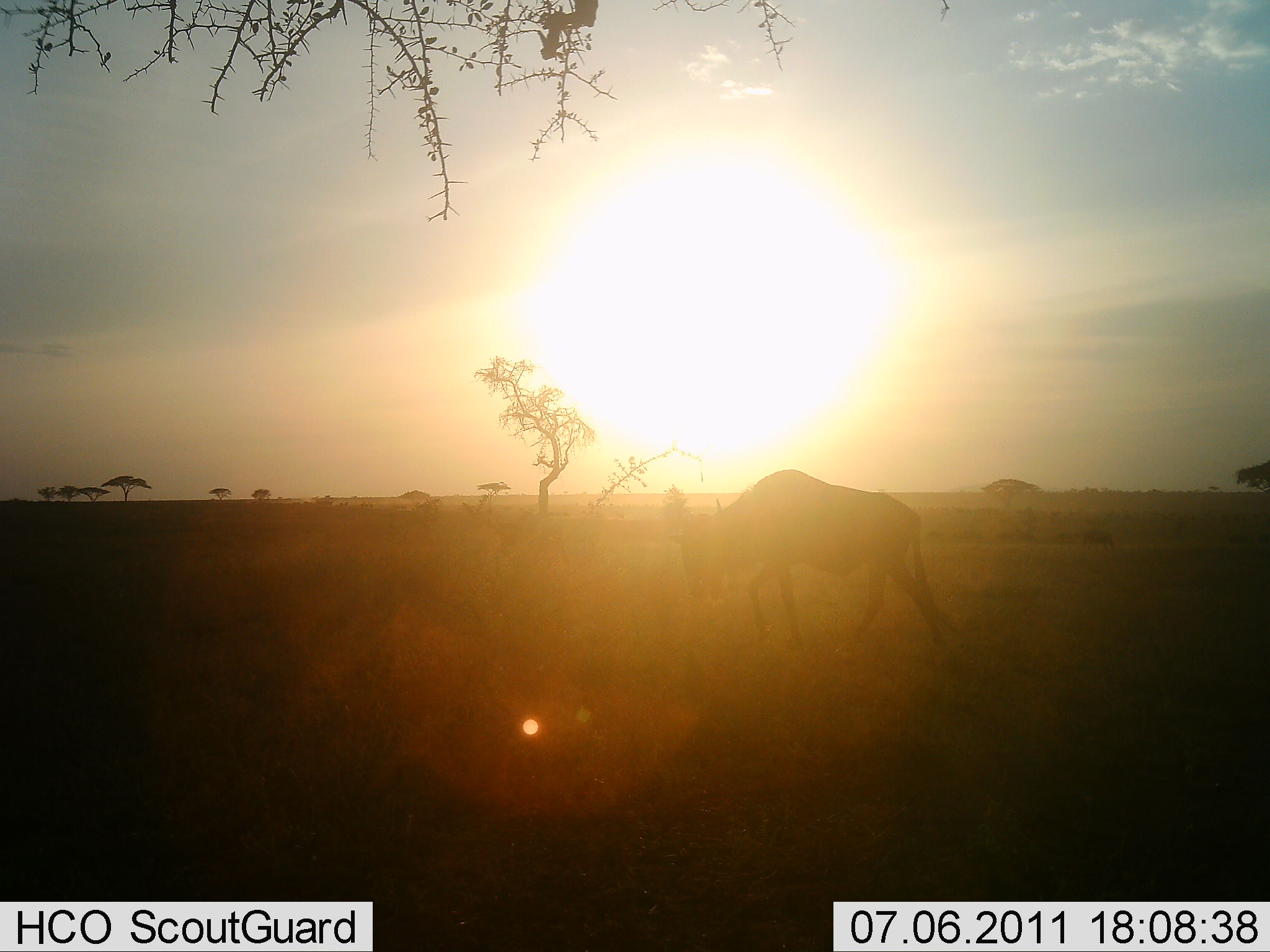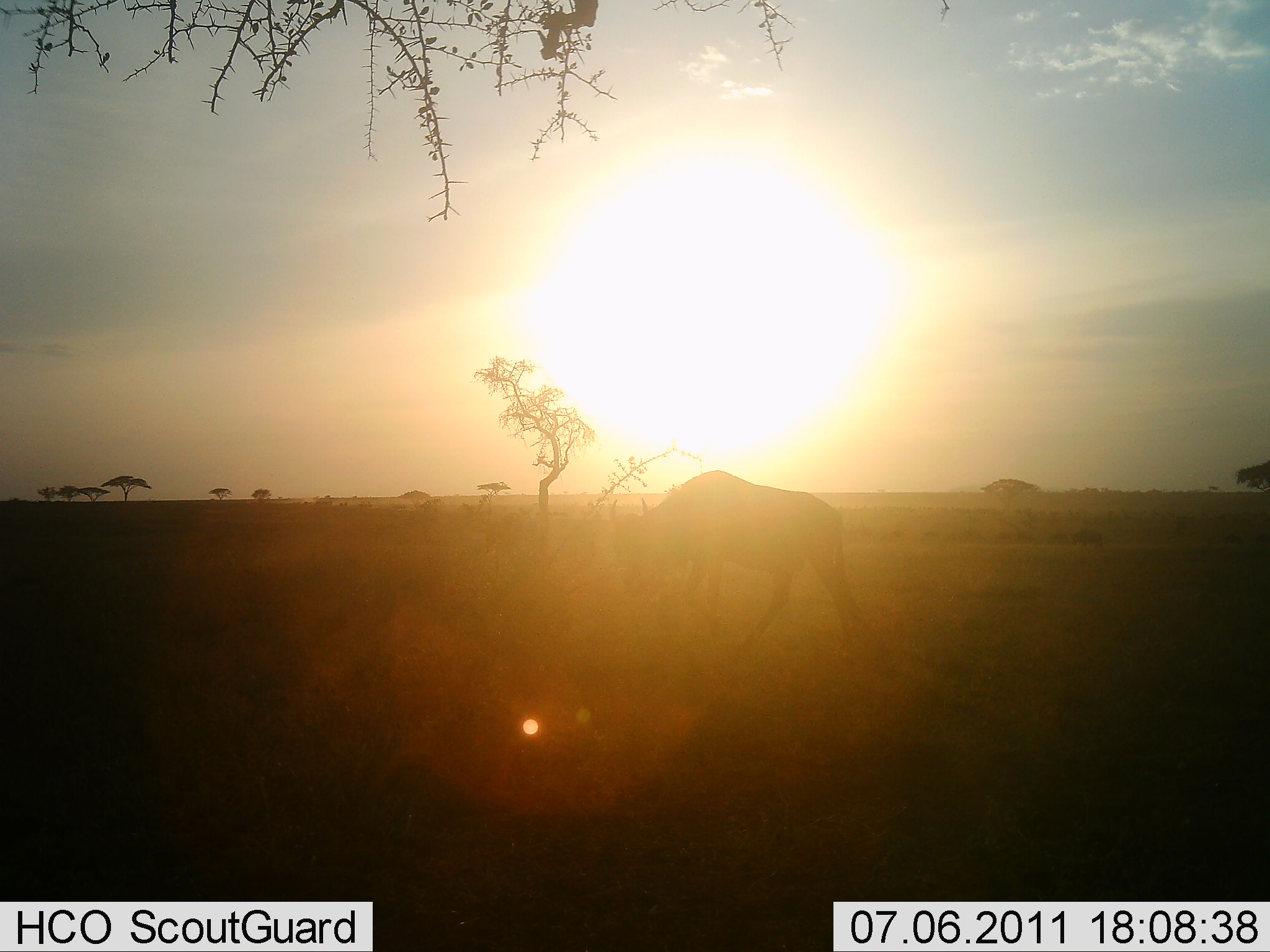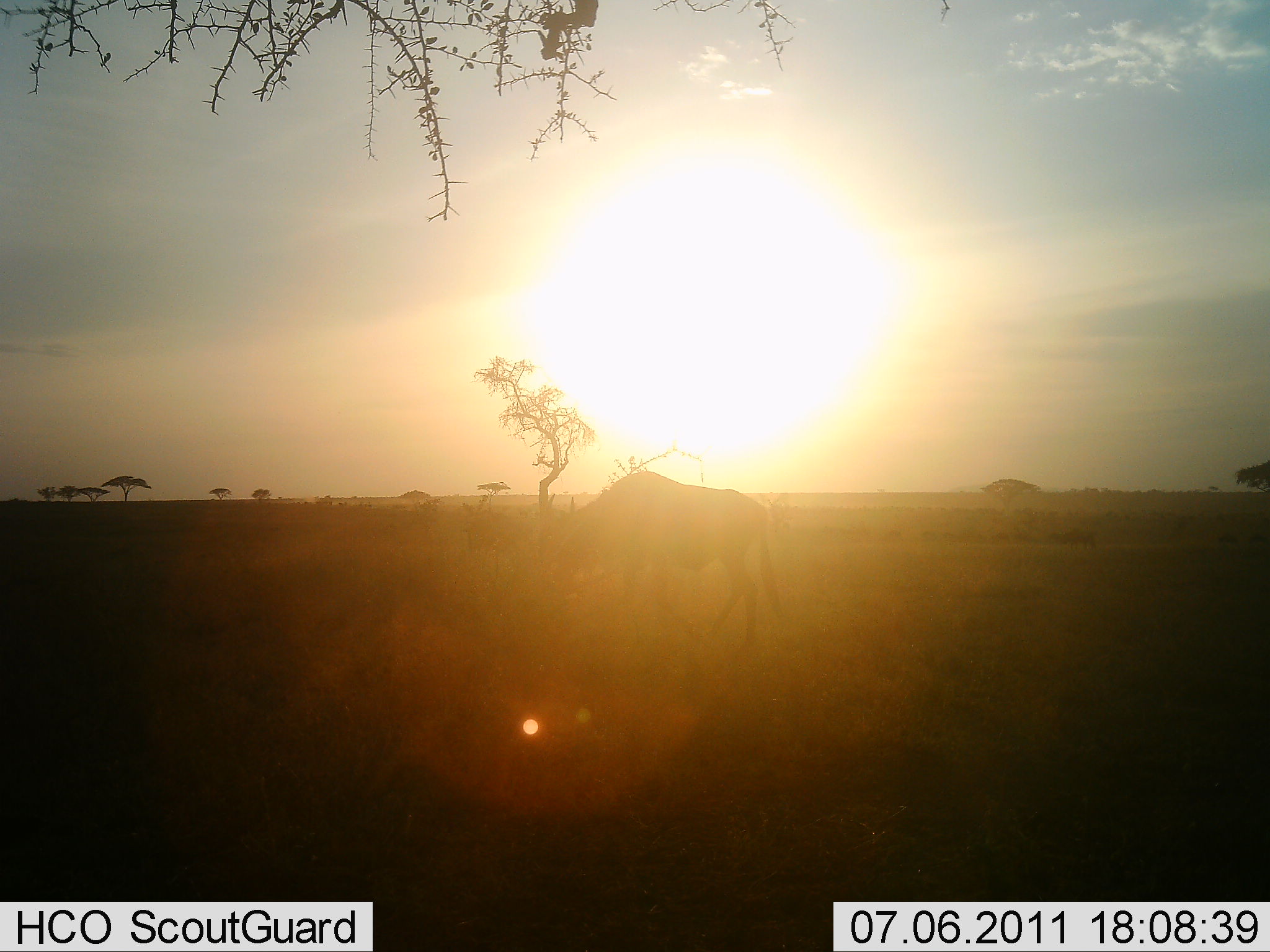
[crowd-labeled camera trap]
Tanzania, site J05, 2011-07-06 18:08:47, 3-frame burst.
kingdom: Animalia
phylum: Chordata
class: Mammalia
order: Artiodactyla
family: Bovidae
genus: Connochaetes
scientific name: Connochaetes taurinus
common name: blue wildebeest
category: wildebeest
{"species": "wildebeest (blue wildebeest) (Connochaetes taurinus)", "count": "1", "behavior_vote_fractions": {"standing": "9%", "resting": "0%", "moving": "91%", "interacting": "0%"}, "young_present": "0%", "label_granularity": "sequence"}